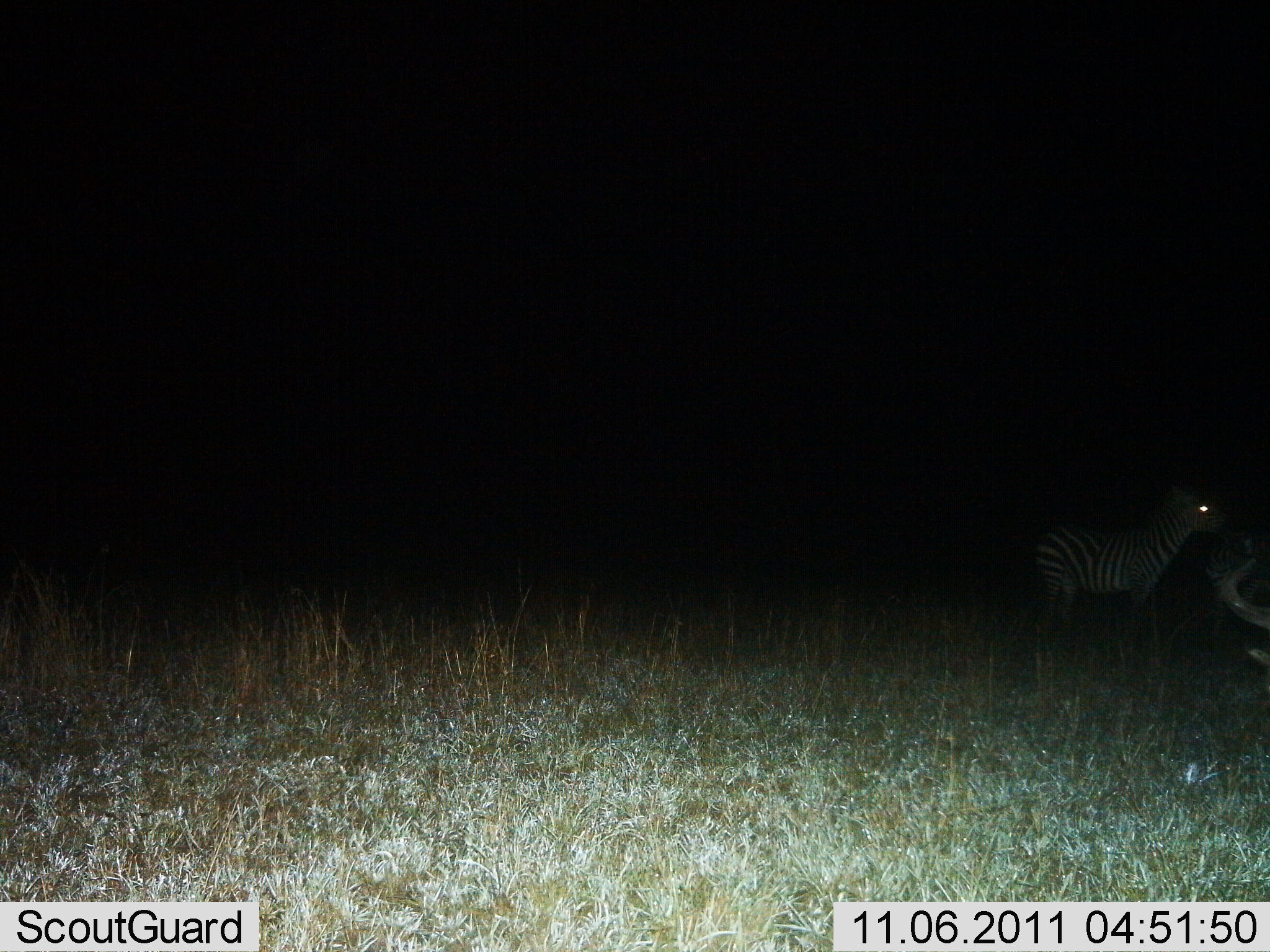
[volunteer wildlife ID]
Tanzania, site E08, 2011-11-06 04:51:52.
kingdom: Animalia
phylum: Chordata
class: Mammalia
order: Perissodactyla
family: Equidae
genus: Equus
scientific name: Equus quagga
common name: plains zebra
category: zebra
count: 1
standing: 100%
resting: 0%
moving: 0%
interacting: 0%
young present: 7%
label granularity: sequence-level